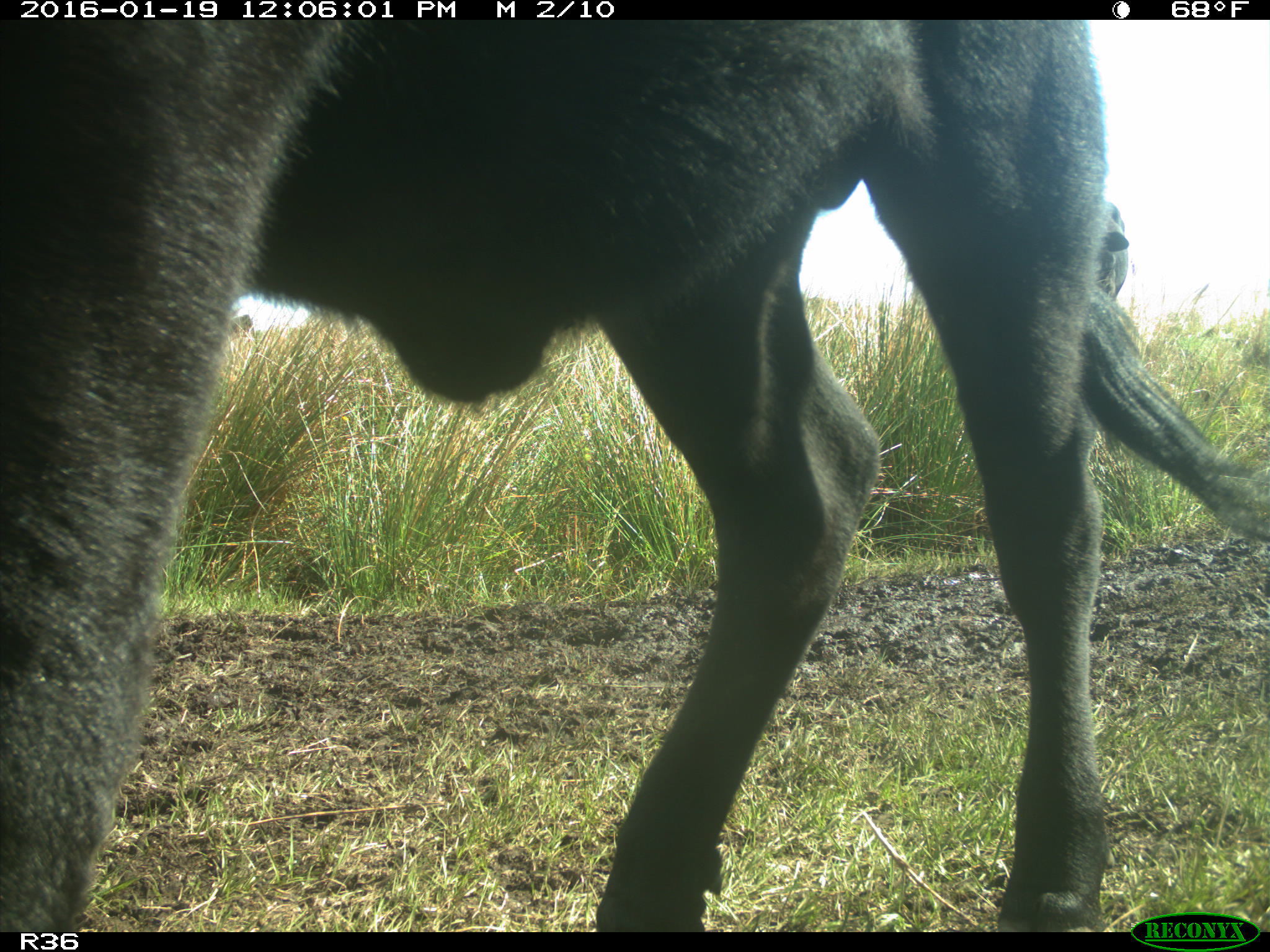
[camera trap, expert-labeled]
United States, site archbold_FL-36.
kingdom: Animalia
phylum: Chordata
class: Mammalia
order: Artiodactyla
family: Bovidae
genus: Bos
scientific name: Bos taurus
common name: domestic cow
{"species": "Bos taurus (domestic cow)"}